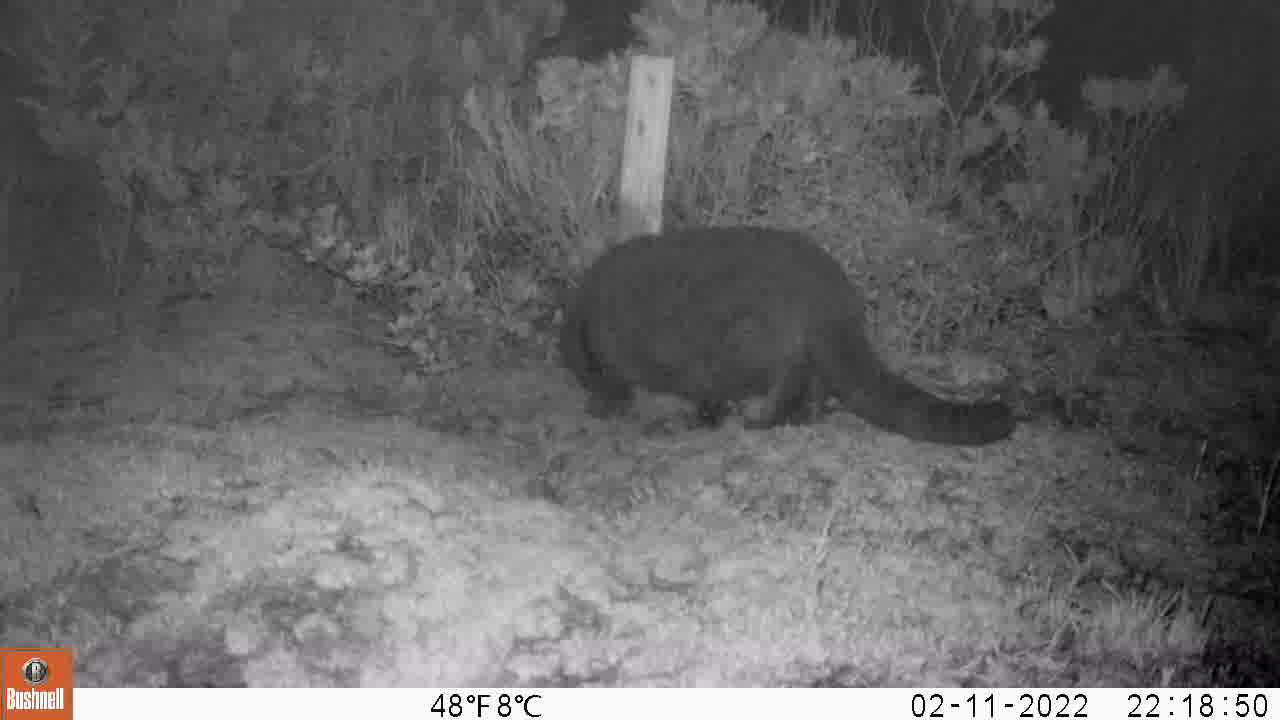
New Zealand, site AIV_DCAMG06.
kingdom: Animalia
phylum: Chordata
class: Mammalia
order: Carnivora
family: Felidae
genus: Felis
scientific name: Felis catus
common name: domestic cat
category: cat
Cat (domestic cat) (Felis catus).